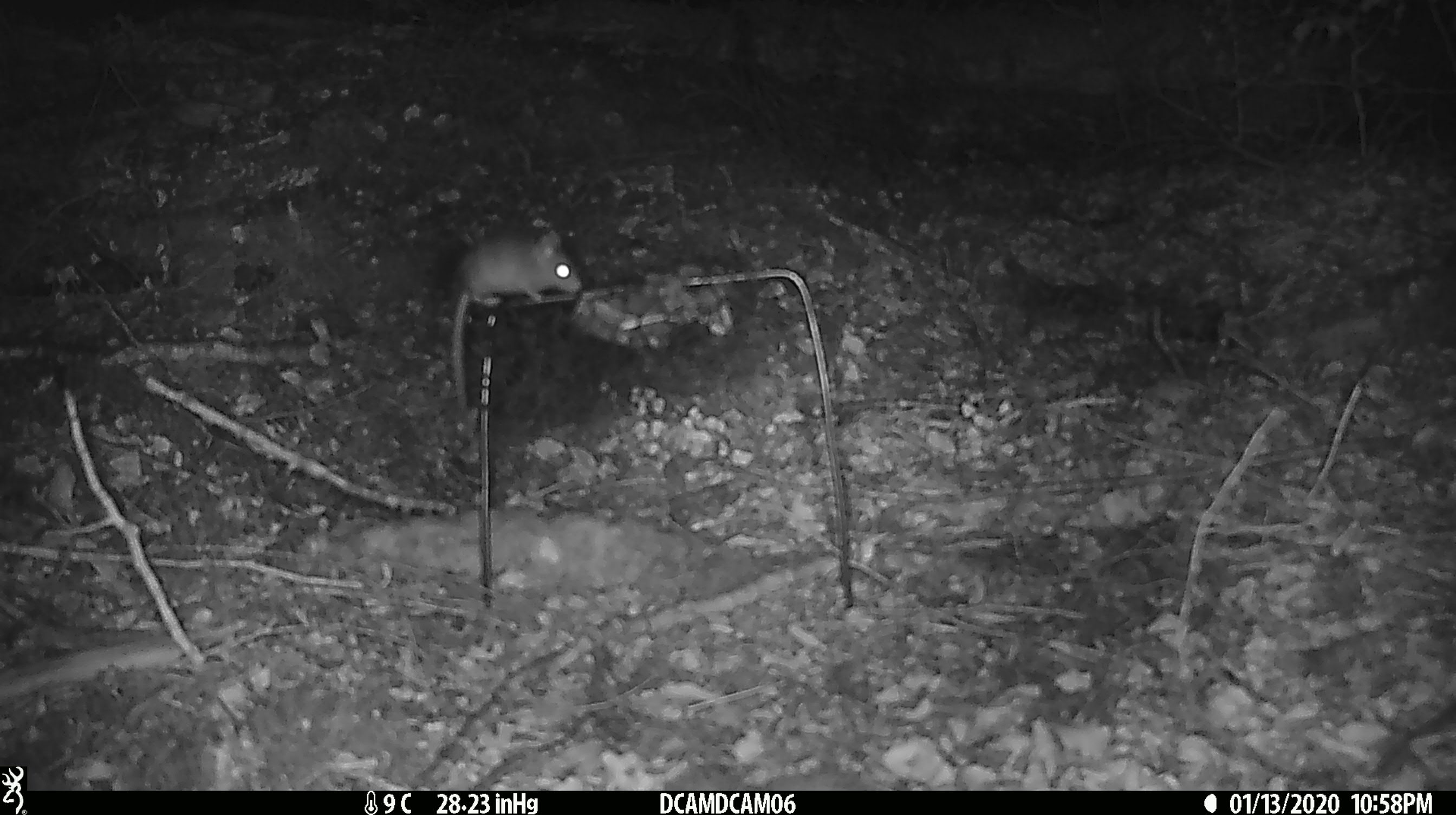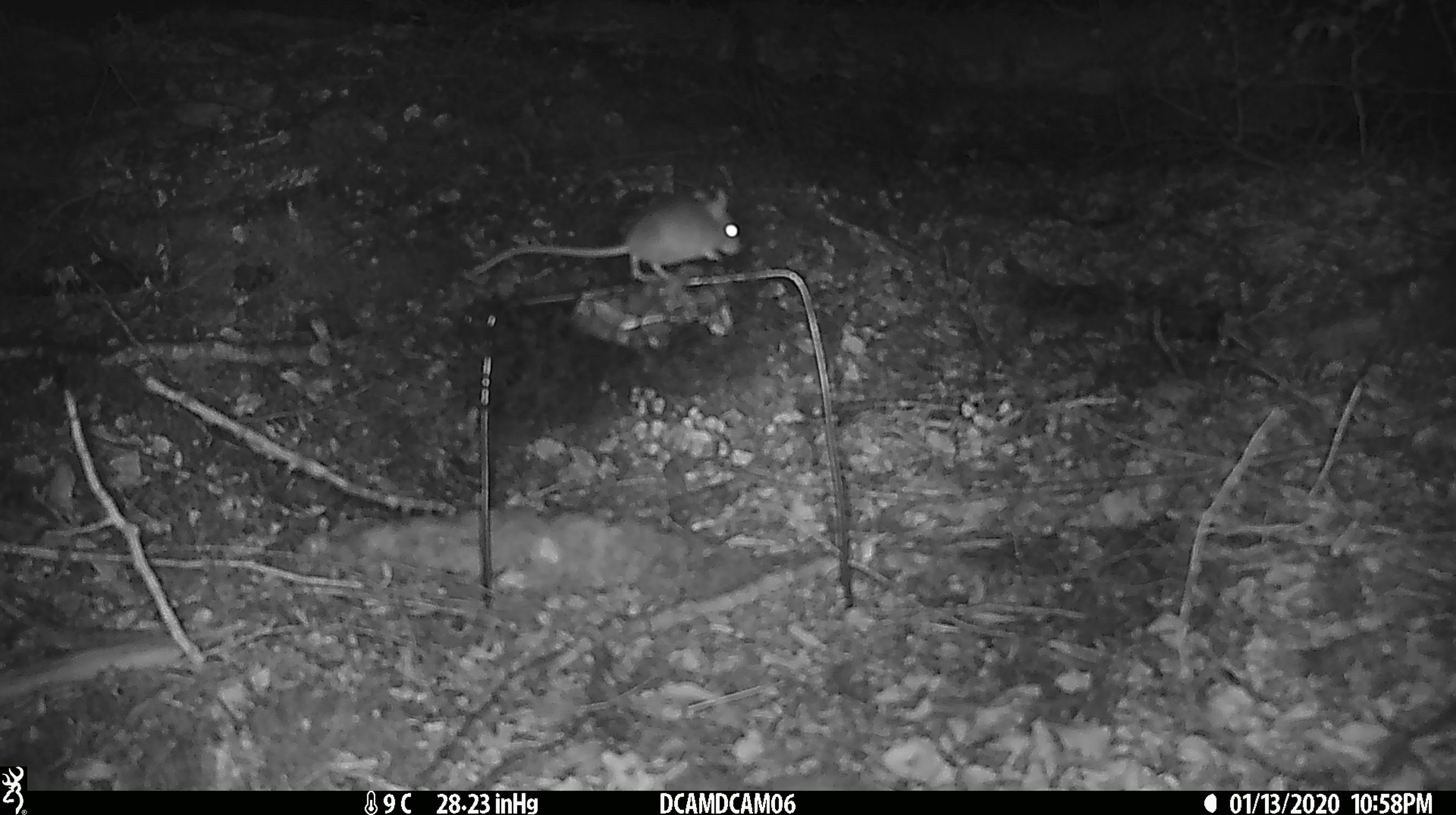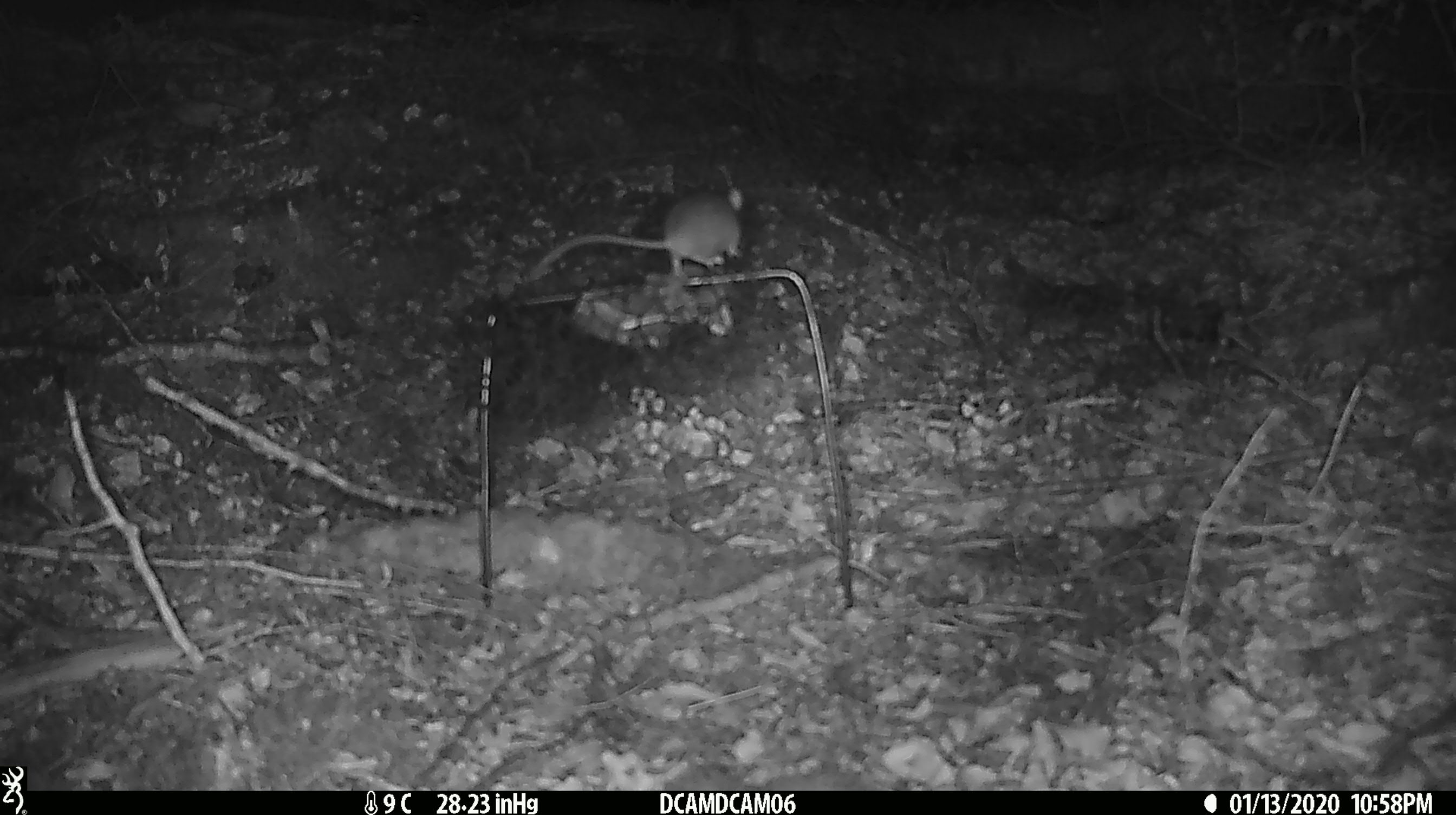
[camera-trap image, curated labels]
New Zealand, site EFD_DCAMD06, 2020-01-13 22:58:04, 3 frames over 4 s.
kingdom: Animalia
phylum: Chordata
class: Mammalia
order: Rodentia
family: Muridae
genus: Mus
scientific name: Mus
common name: mouse